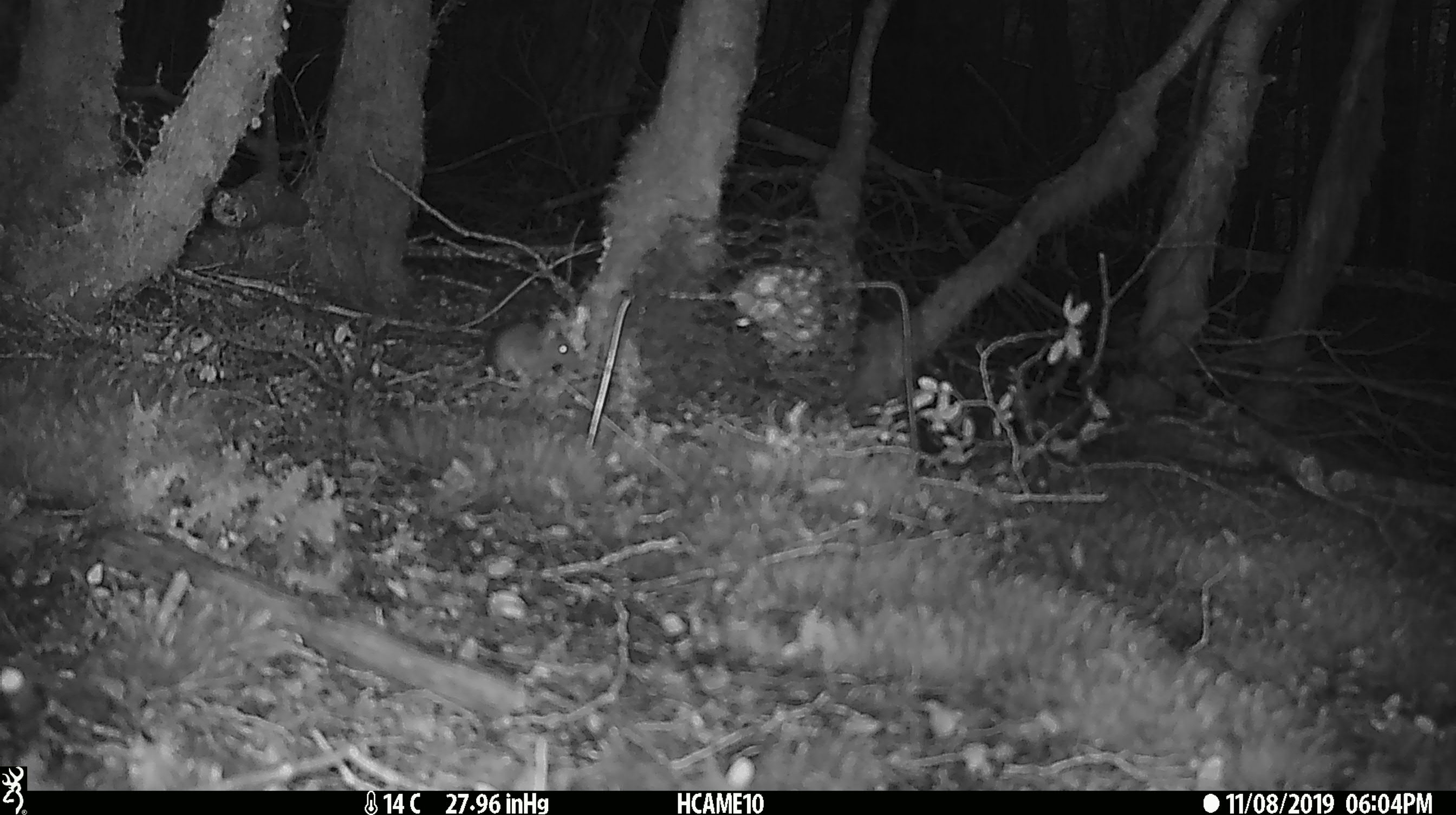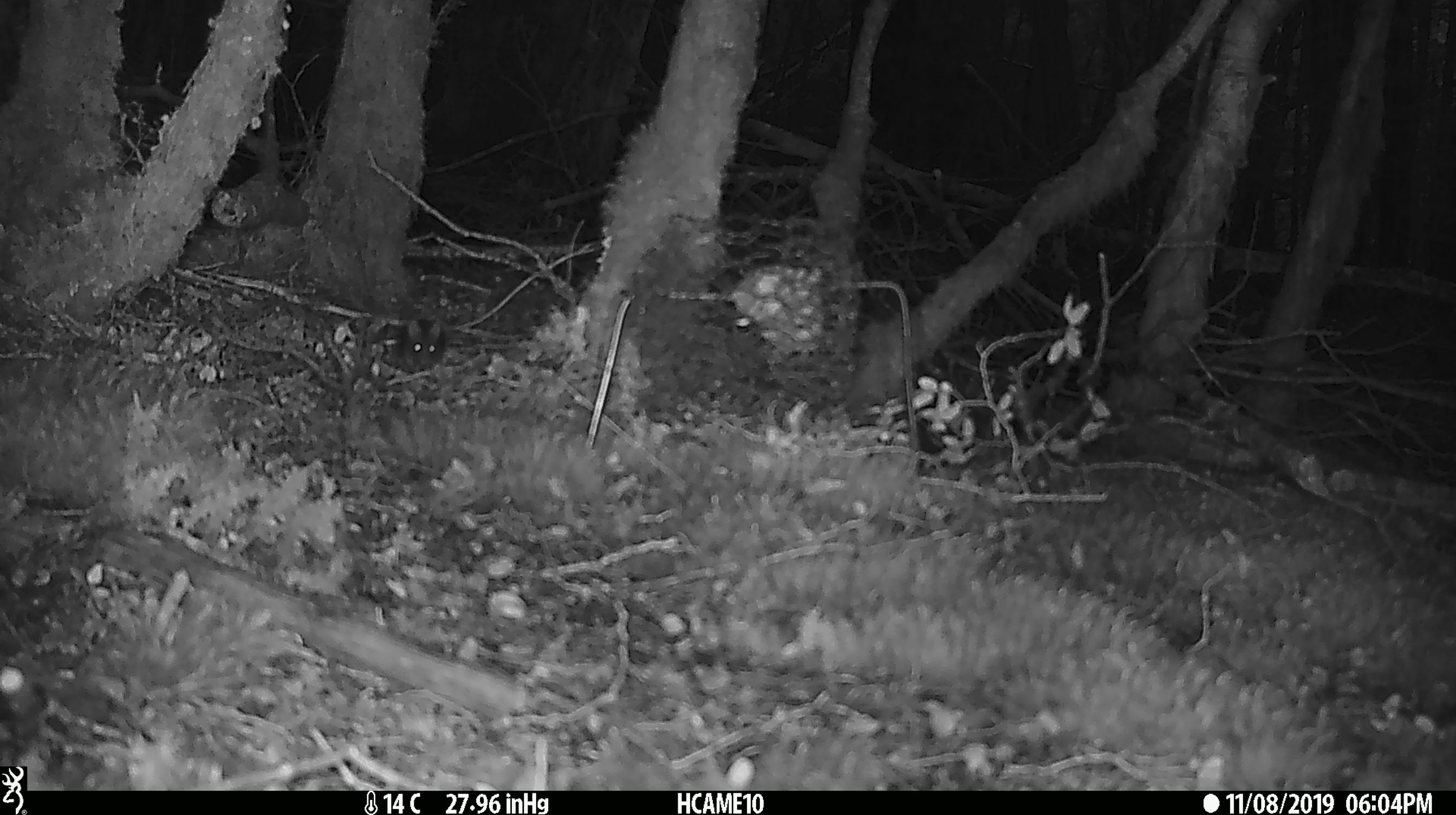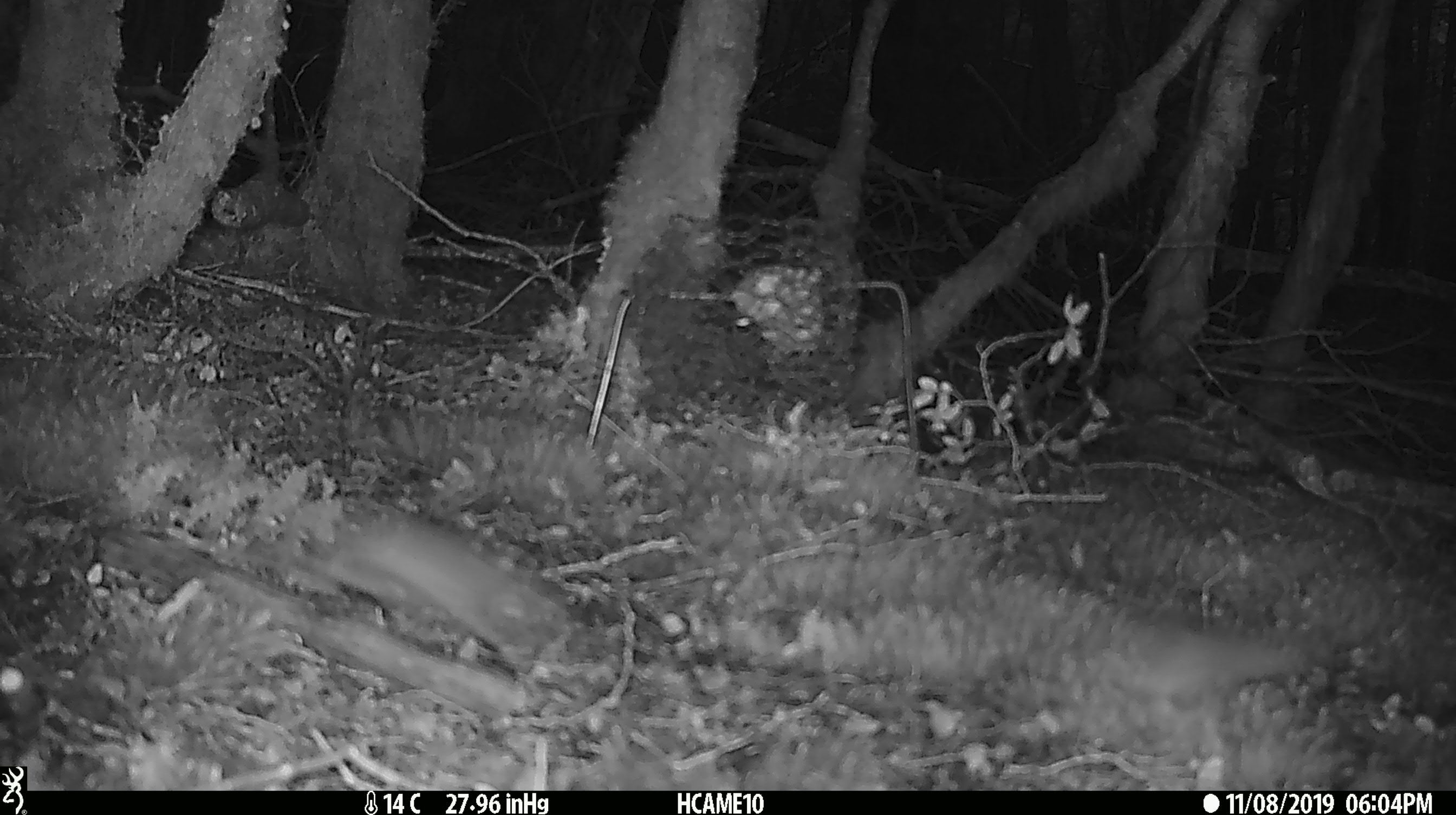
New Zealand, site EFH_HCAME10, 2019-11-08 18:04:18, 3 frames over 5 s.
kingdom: Animalia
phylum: Chordata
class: Mammalia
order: Rodentia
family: Muridae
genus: Mus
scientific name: Mus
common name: mouse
Mouse (Mus).